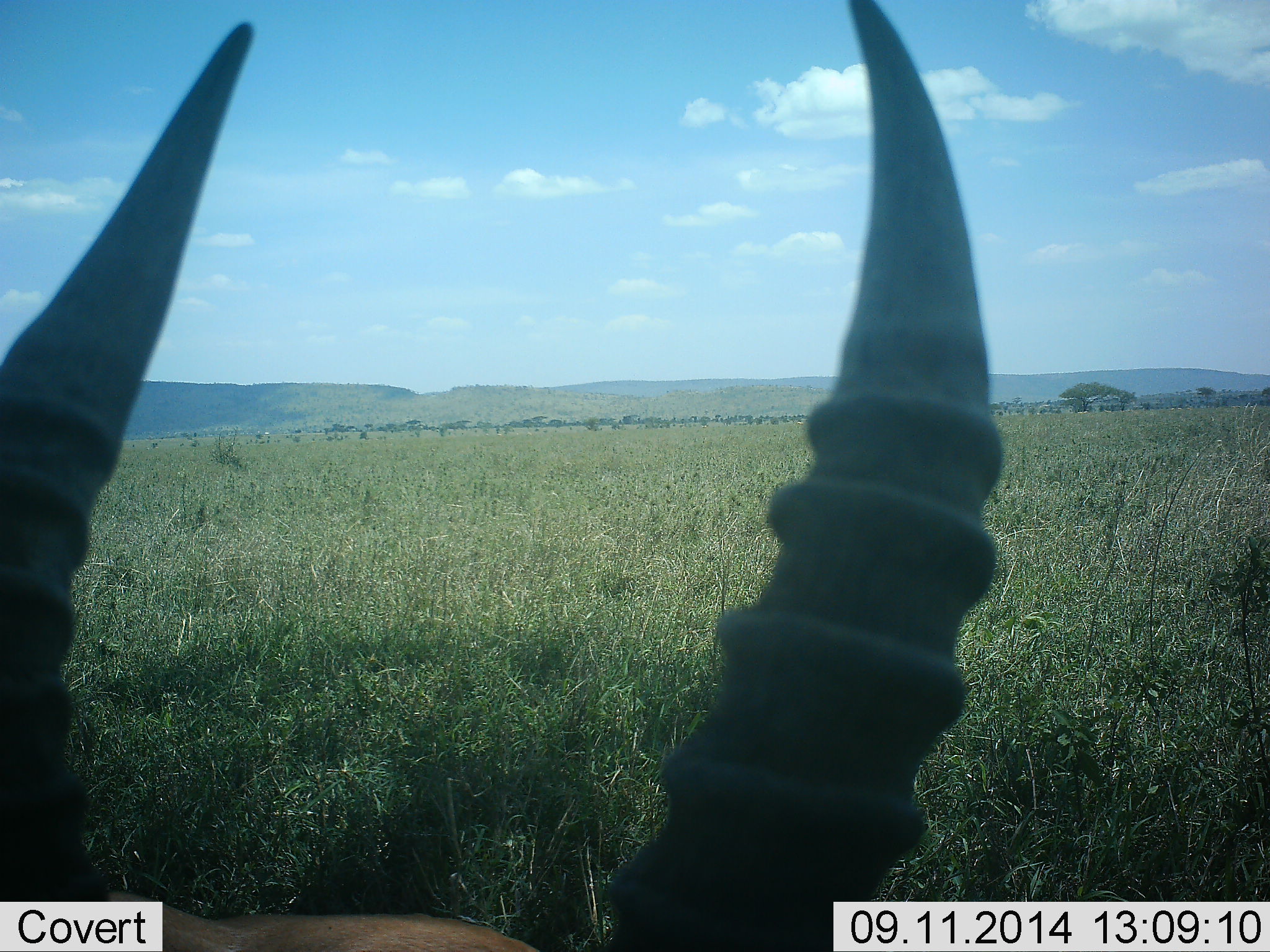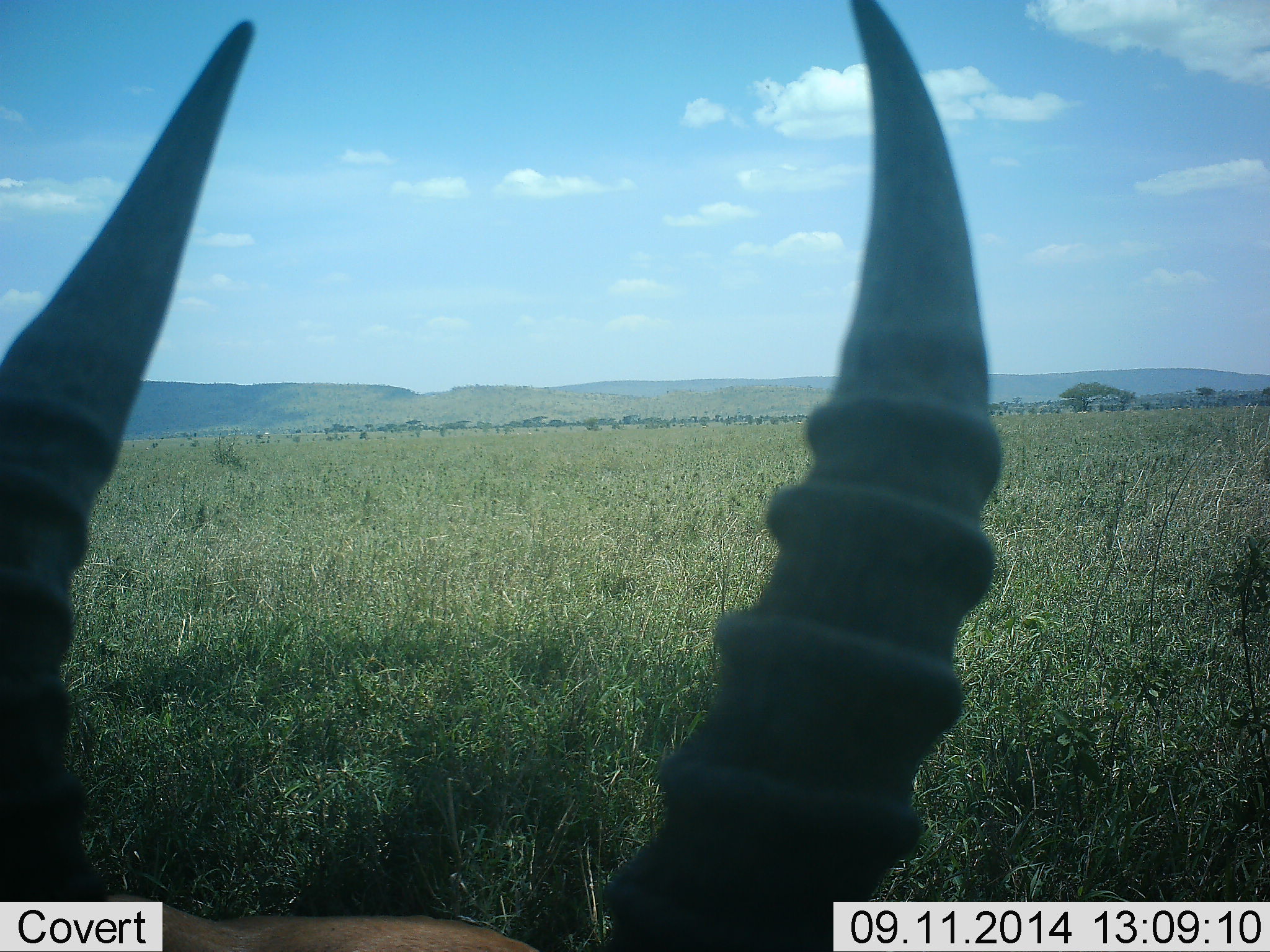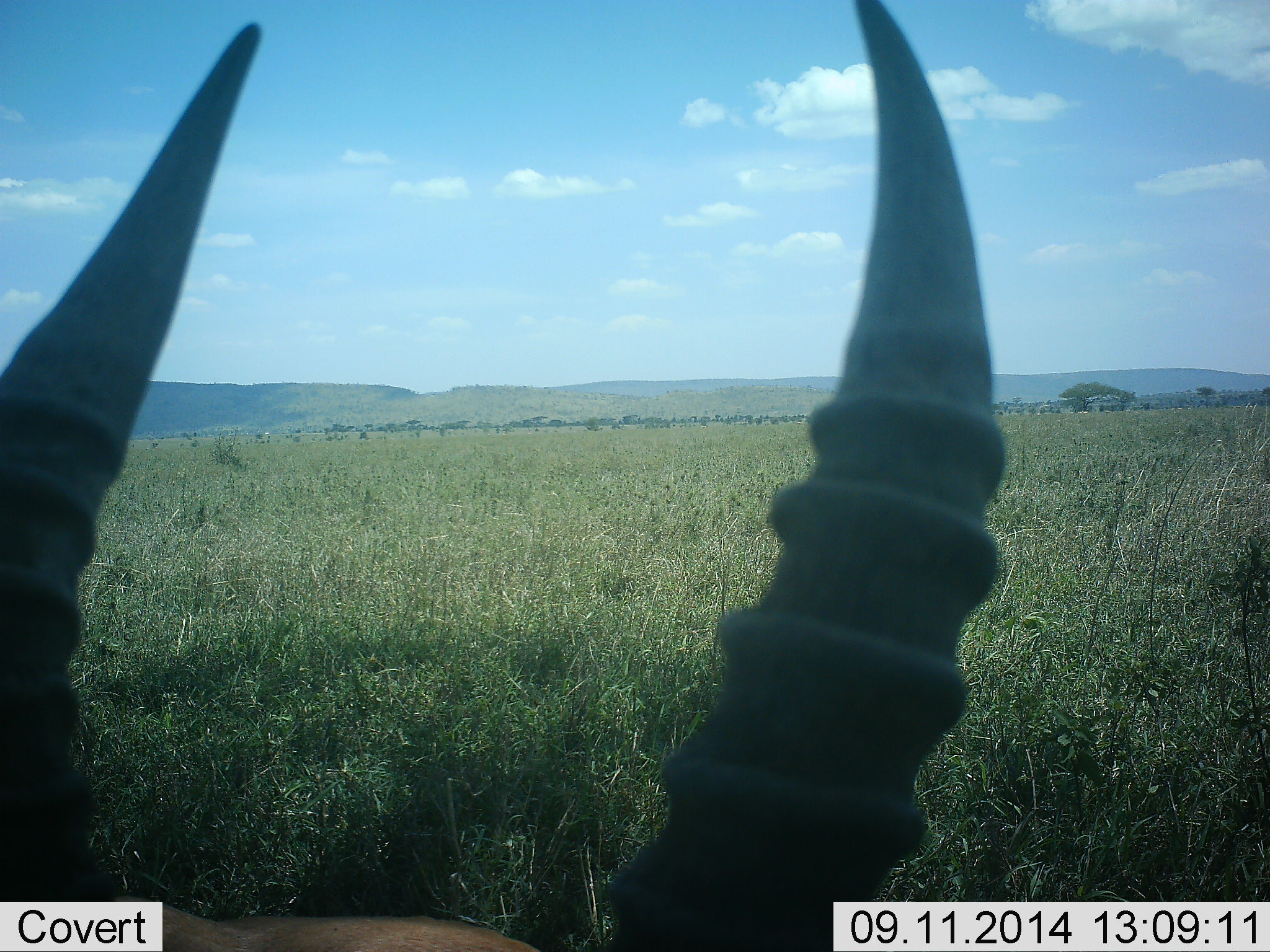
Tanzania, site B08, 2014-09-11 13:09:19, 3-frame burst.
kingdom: Animalia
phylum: Chordata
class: Mammalia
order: Artiodactyla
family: Bovidae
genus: Eudorcas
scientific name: Eudorcas thomsonii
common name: thomson's gazelle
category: gazellethomsons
Gazellethomsons (thomson's gazelle) (Eudorcas thomsonii), count 1. Behavior (volunteer vote fractions): standing 70%, resting 30%, moving 0%, interacting 0%. Young present (vote fraction): 0%. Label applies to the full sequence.